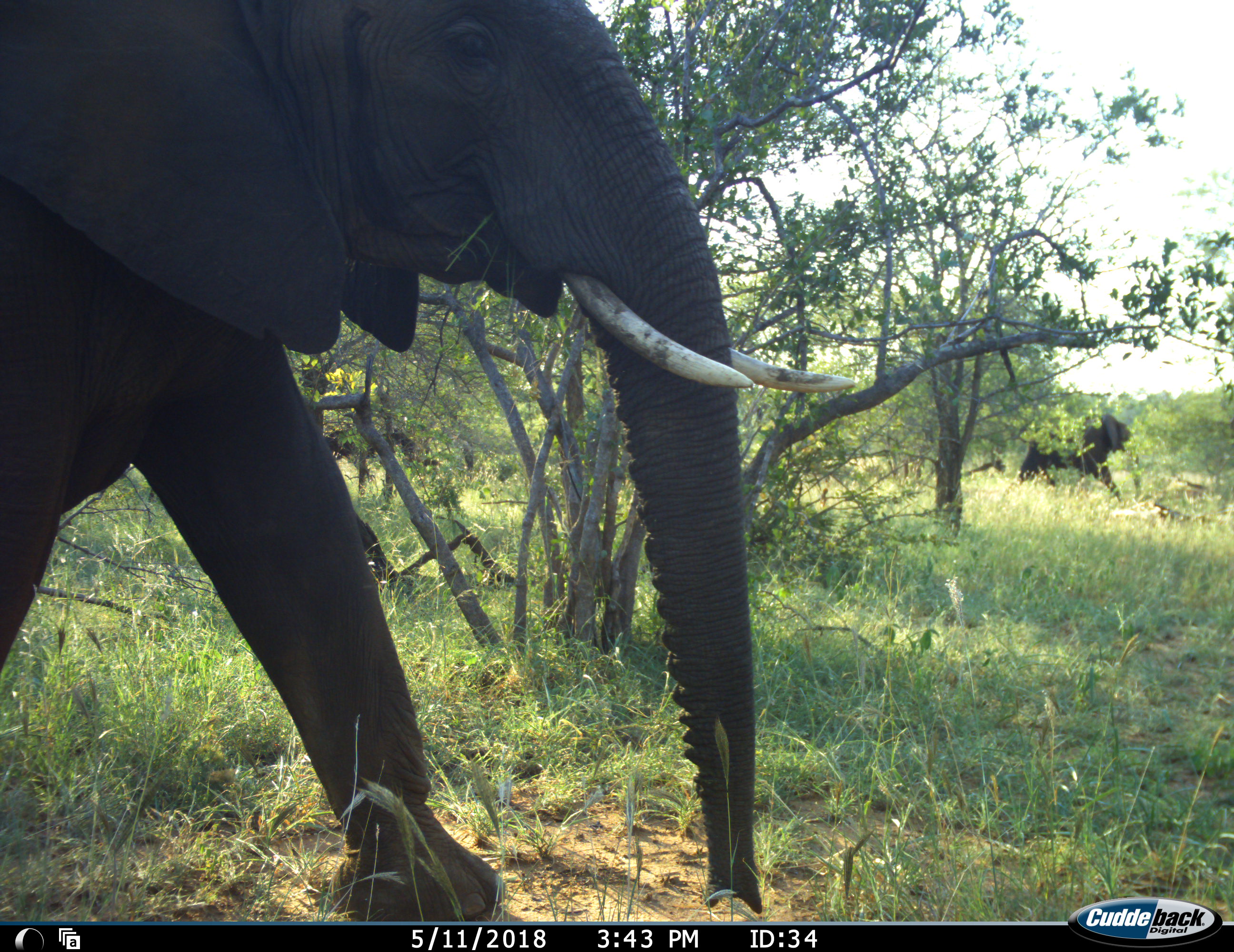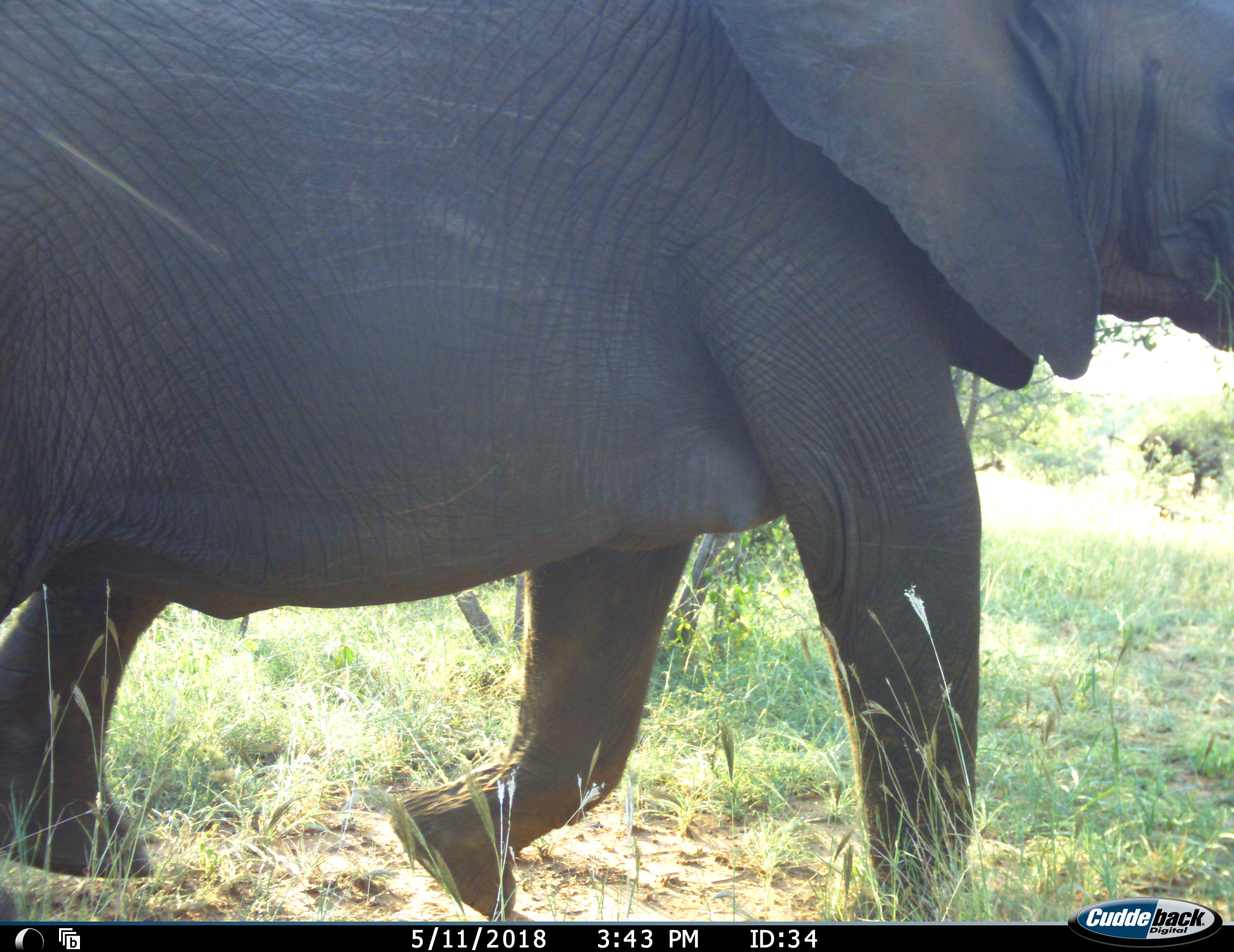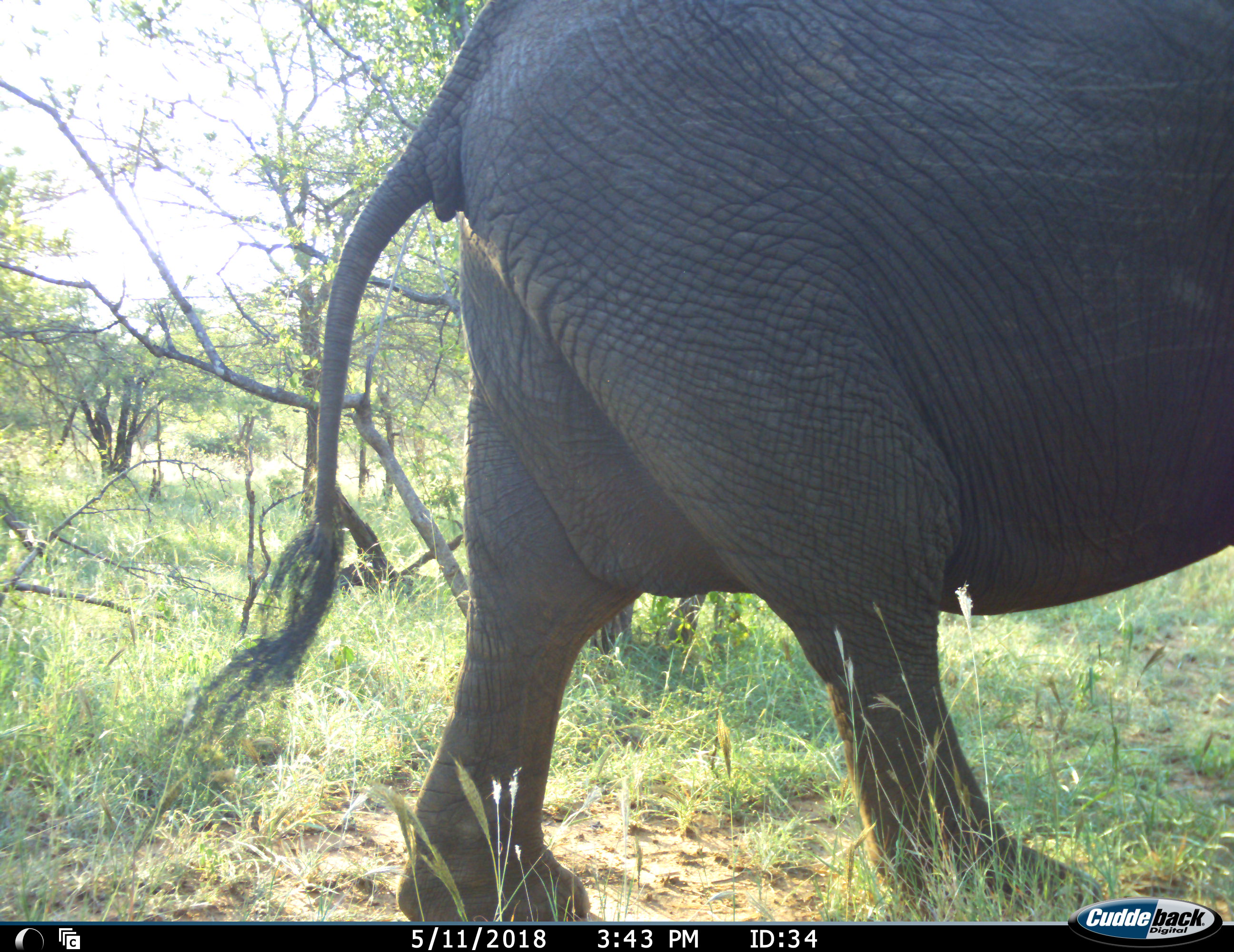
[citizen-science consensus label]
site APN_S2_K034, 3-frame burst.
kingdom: Animalia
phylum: Chordata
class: Mammalia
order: Proboscidea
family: Elephantidae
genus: Loxodonta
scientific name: Loxodonta africana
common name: african bush elephant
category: elephant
Elephant (african bush elephant) (Loxodonta africana), count 2. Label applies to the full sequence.